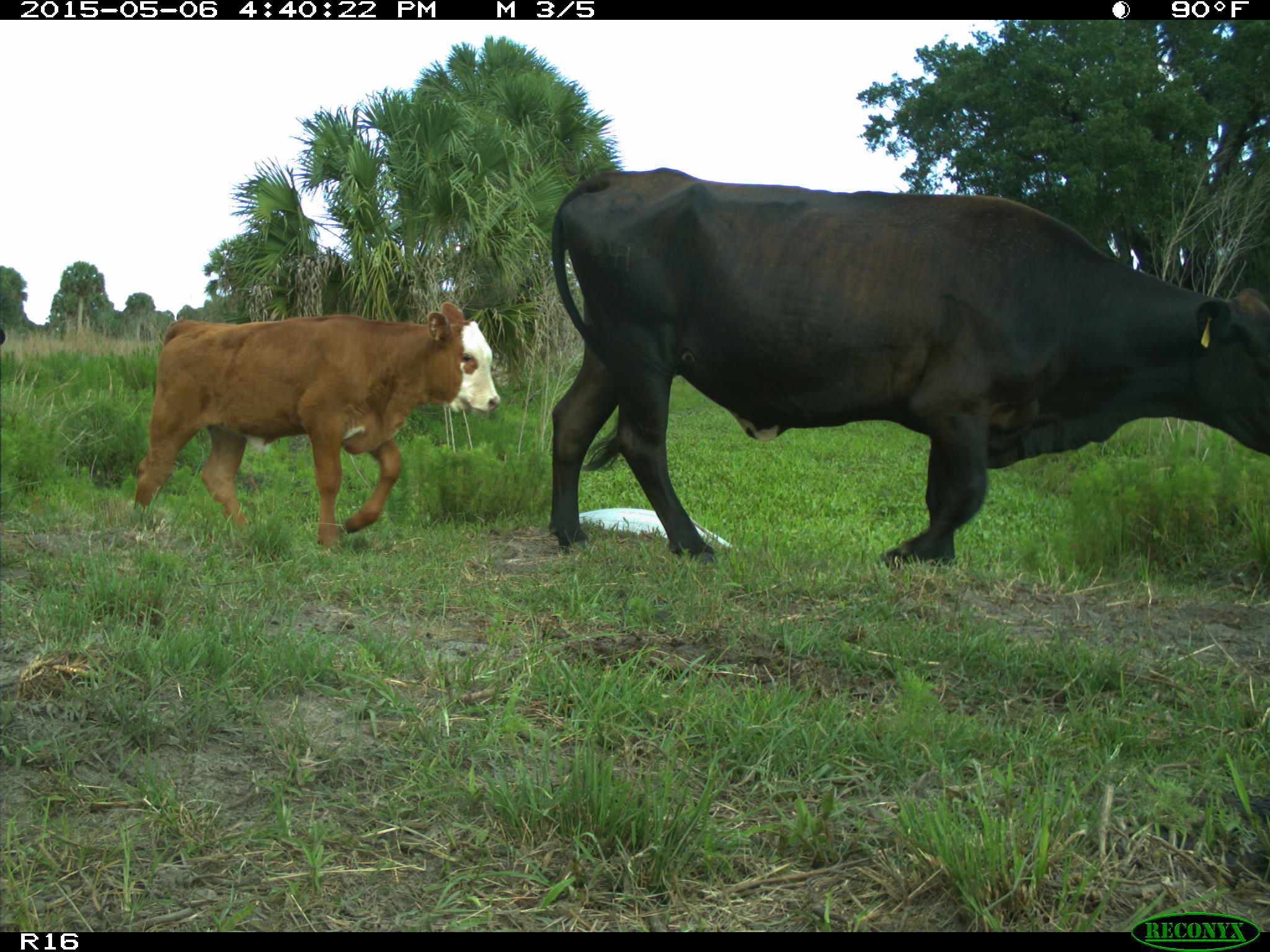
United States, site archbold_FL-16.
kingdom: Animalia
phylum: Chordata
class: Mammalia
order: Artiodactyla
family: Bovidae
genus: Bos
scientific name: Bos taurus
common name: domestic cow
Bos taurus (domestic cow).